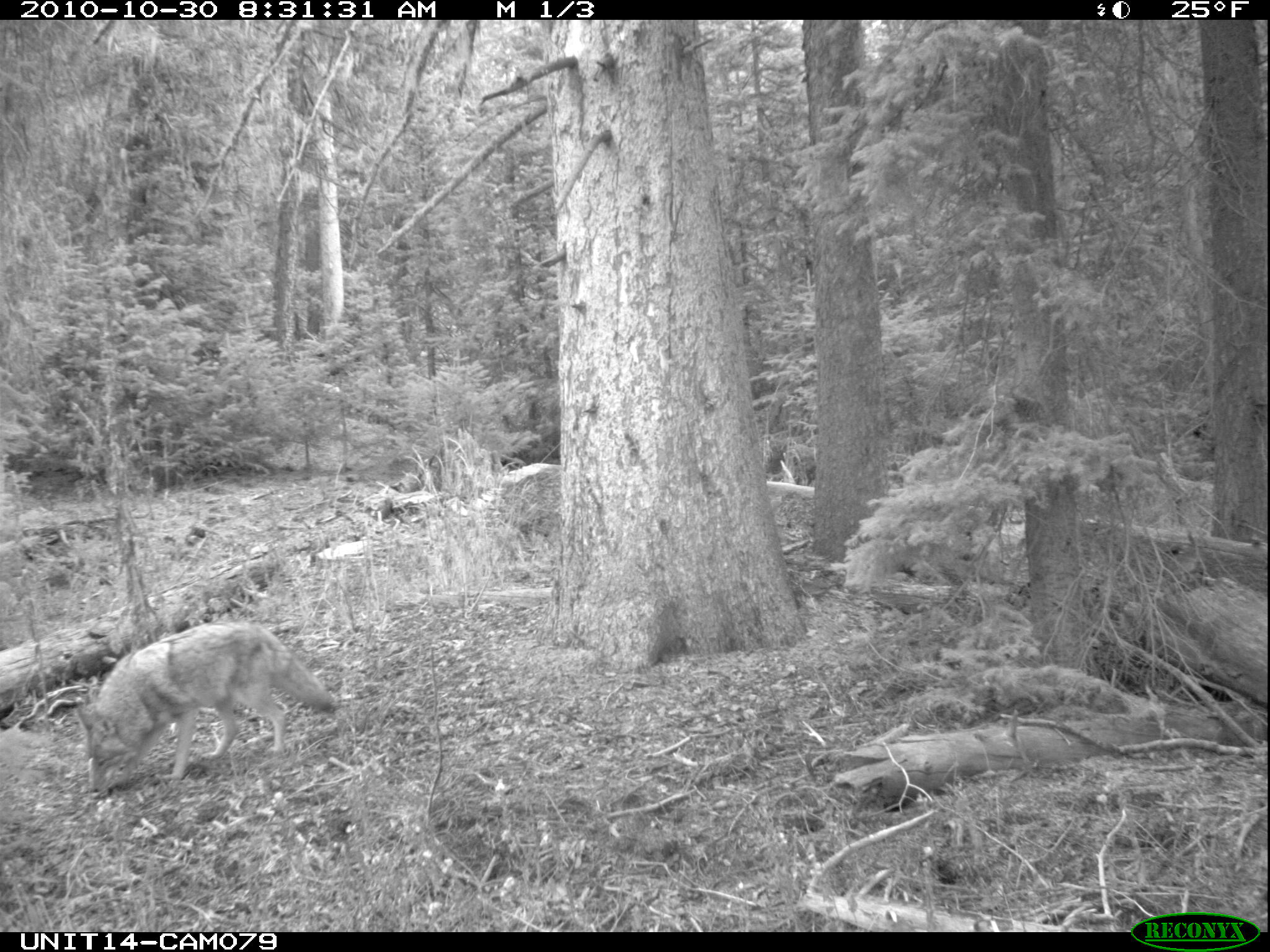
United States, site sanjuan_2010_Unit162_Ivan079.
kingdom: Animalia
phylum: Chordata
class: Mammalia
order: Carnivora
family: Canidae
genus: Canis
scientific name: Canis latrans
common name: coyote